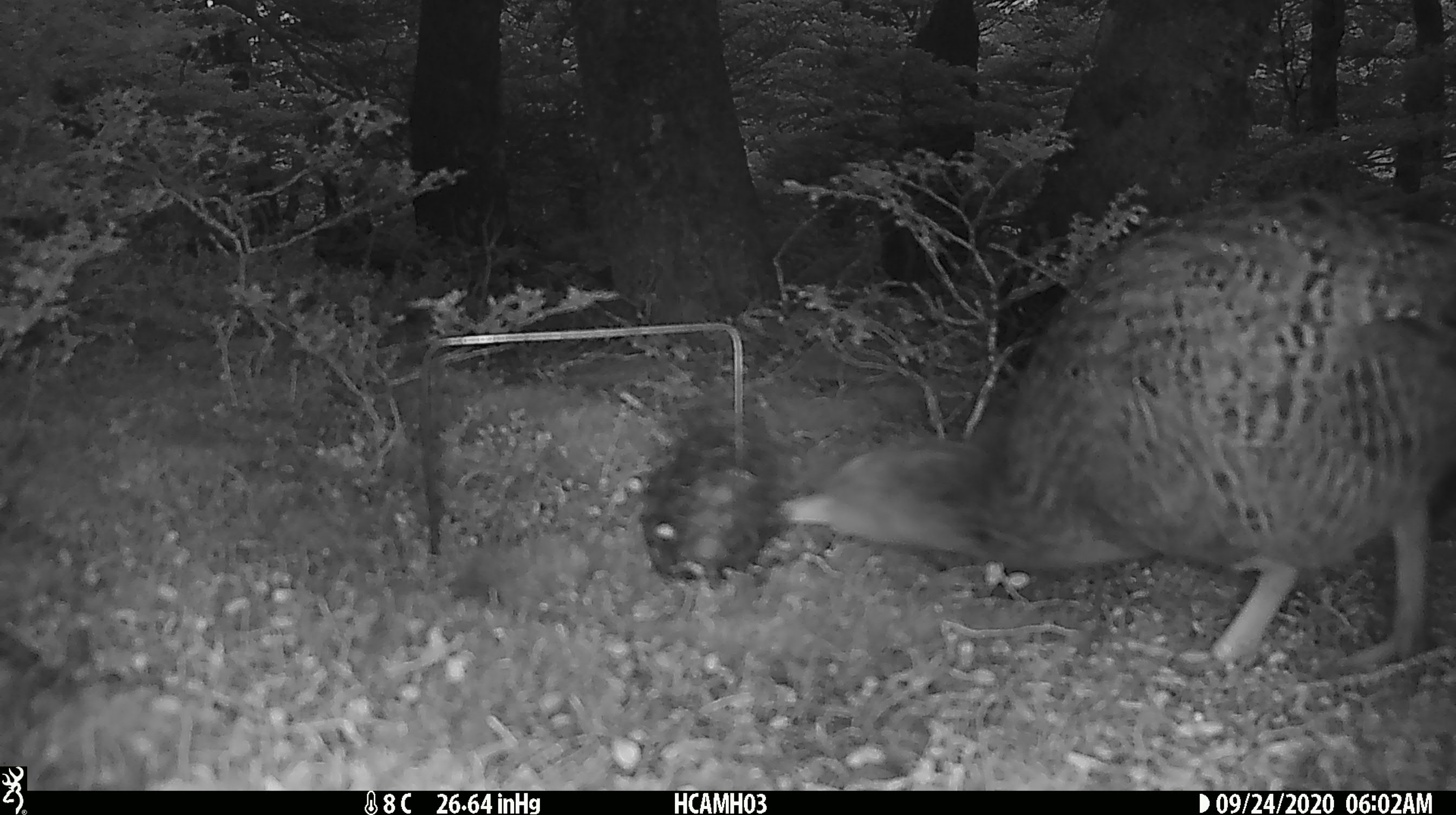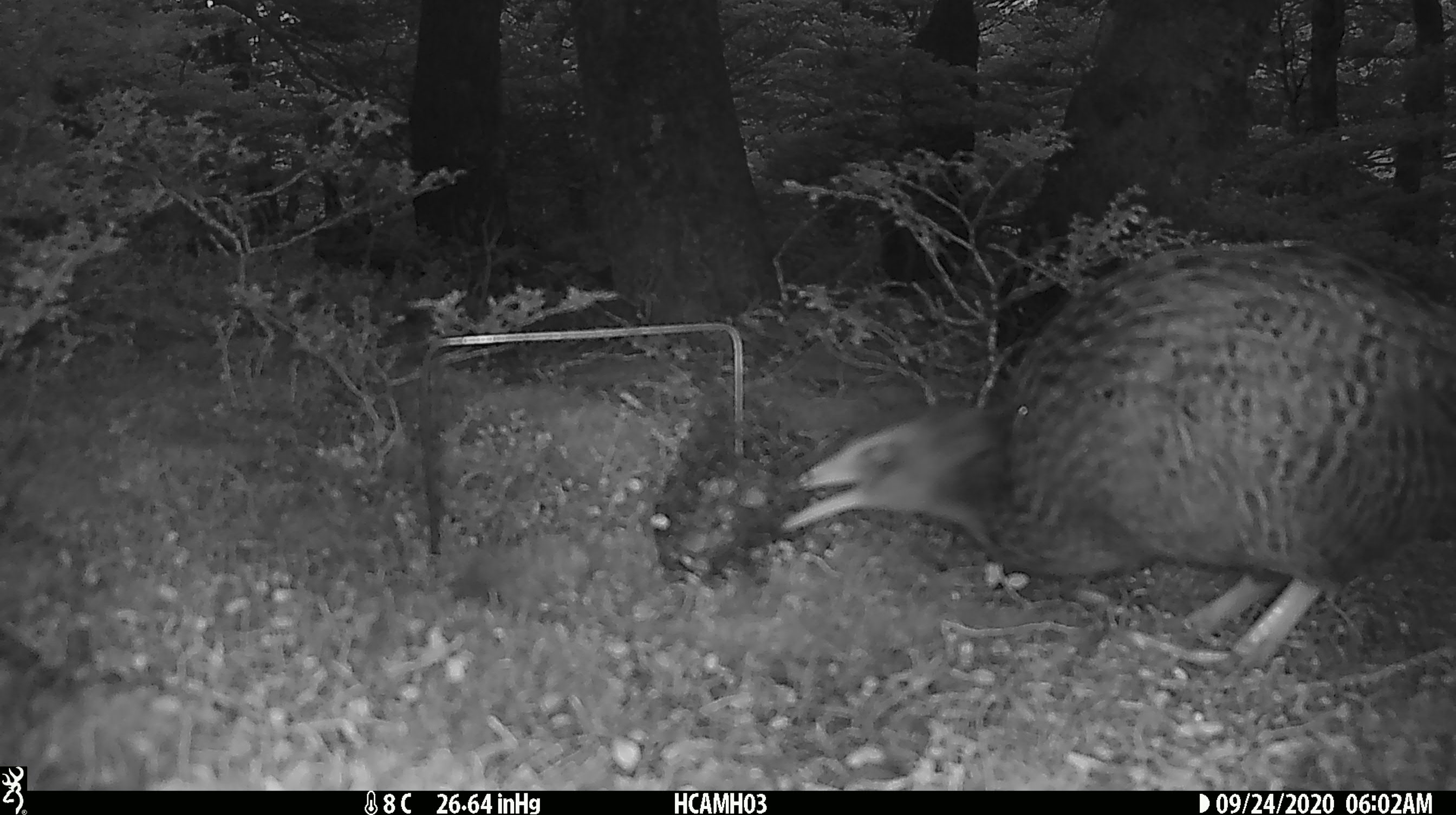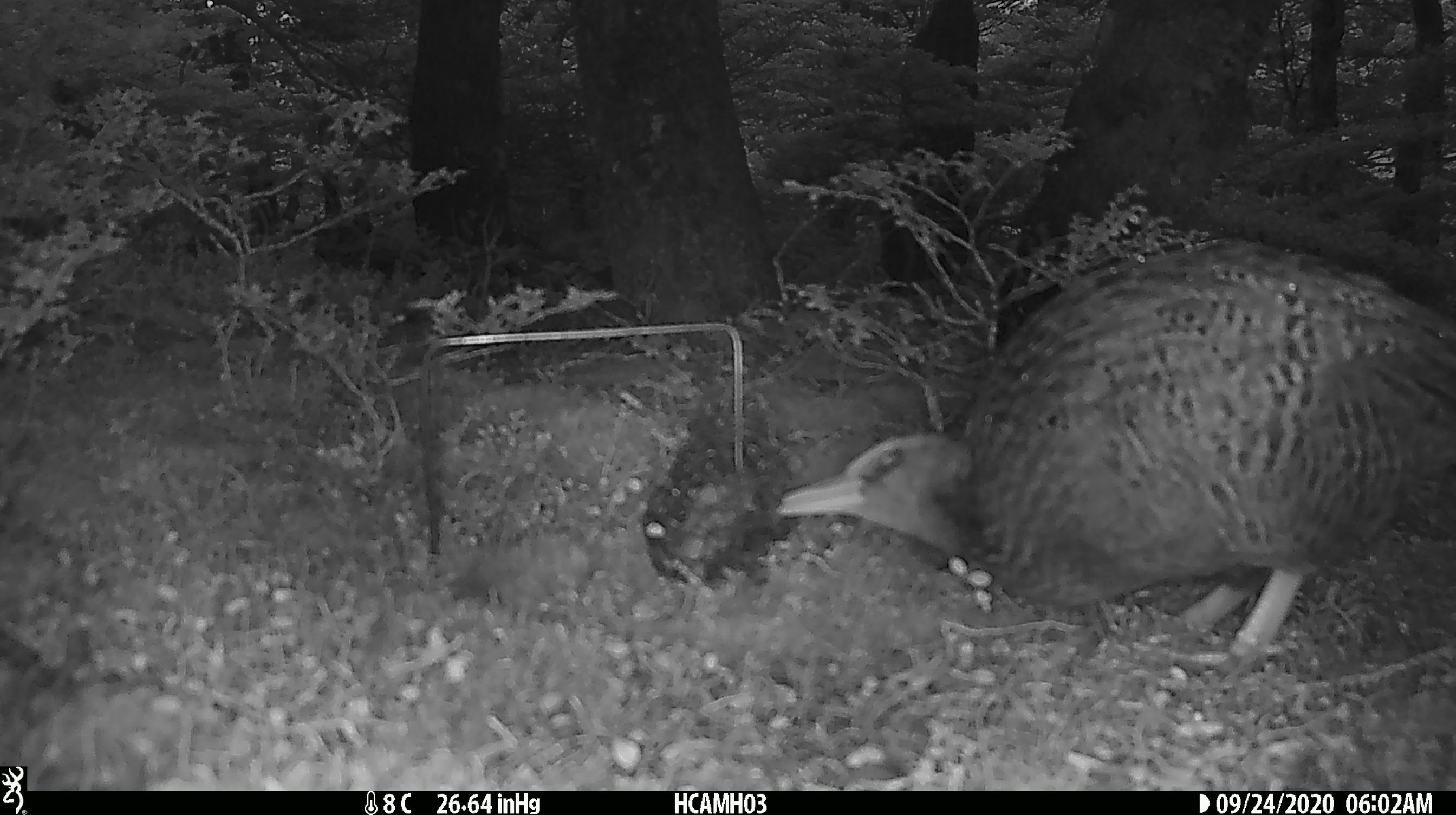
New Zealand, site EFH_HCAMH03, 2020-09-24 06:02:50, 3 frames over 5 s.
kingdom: Animalia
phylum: Chordata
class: Aves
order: Gruiformes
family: Rallidae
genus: Gallirallus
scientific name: Gallirallus australis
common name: weka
Weka (Gallirallus australis).